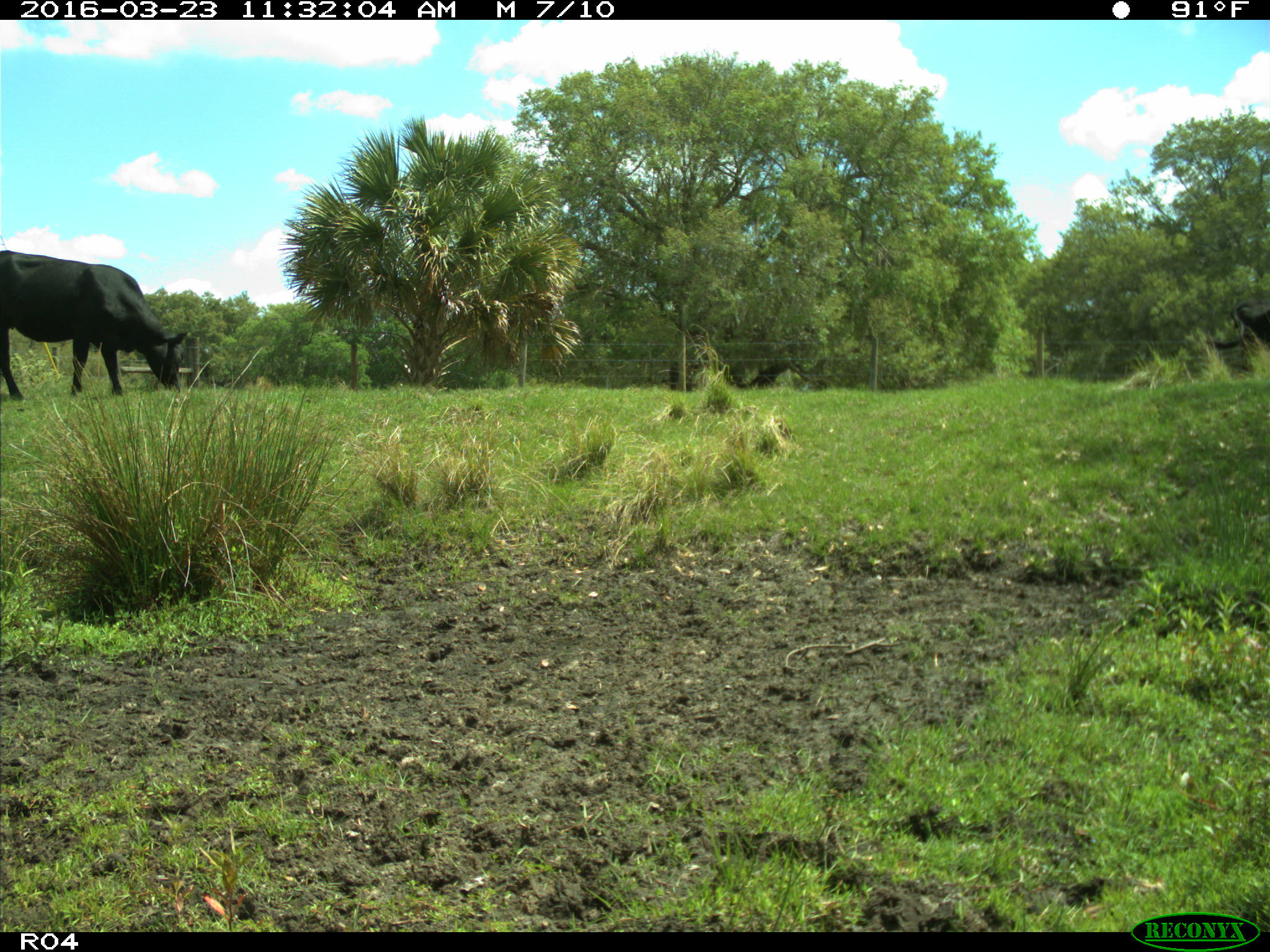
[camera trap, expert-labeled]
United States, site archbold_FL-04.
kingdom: Animalia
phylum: Chordata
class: Mammalia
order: Artiodactyla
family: Bovidae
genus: Bos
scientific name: Bos taurus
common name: domestic cow